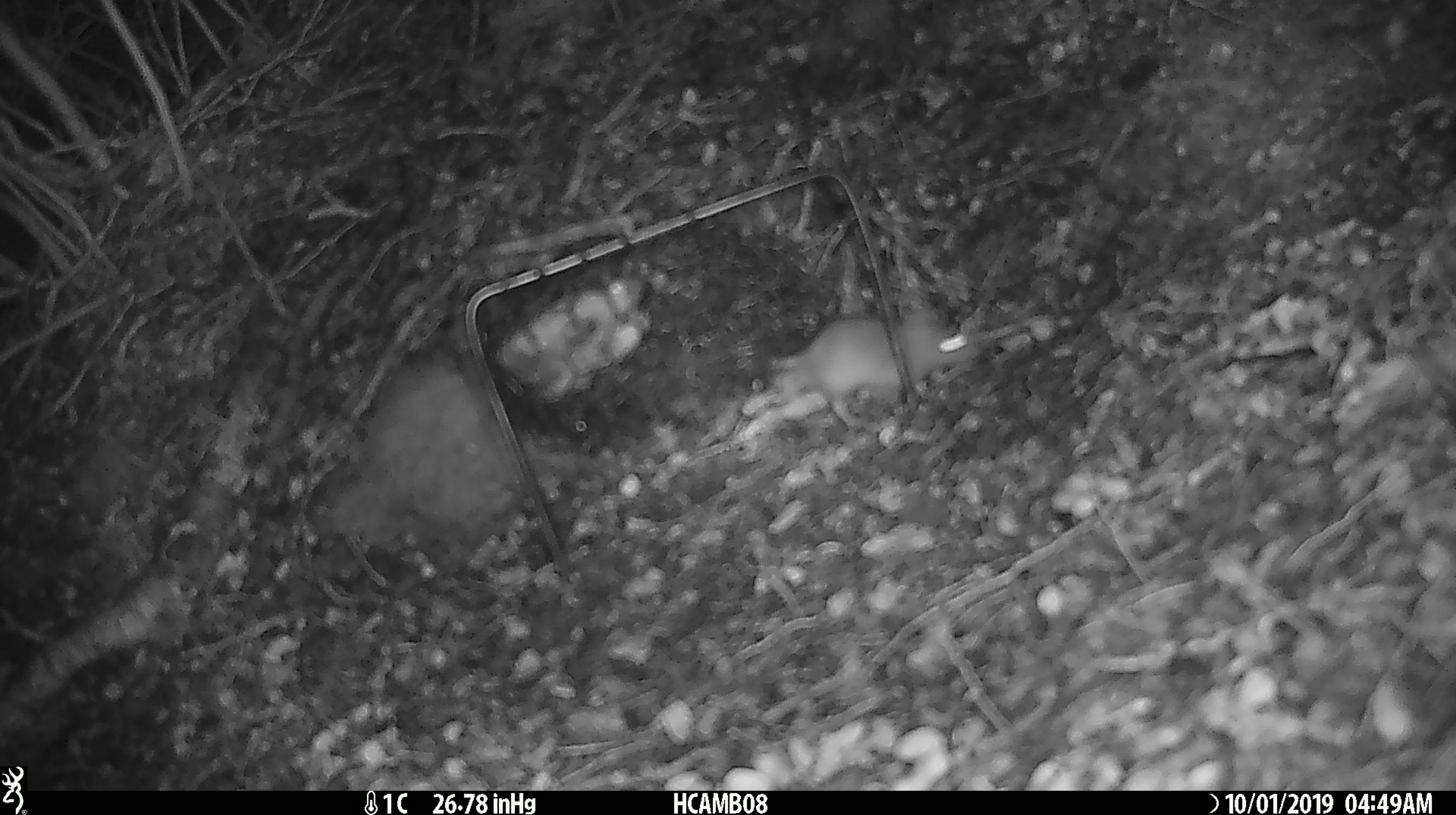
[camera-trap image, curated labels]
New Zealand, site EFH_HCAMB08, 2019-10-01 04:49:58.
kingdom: Animalia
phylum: Chordata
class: Mammalia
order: Rodentia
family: Muridae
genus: Mus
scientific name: Mus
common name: mouse